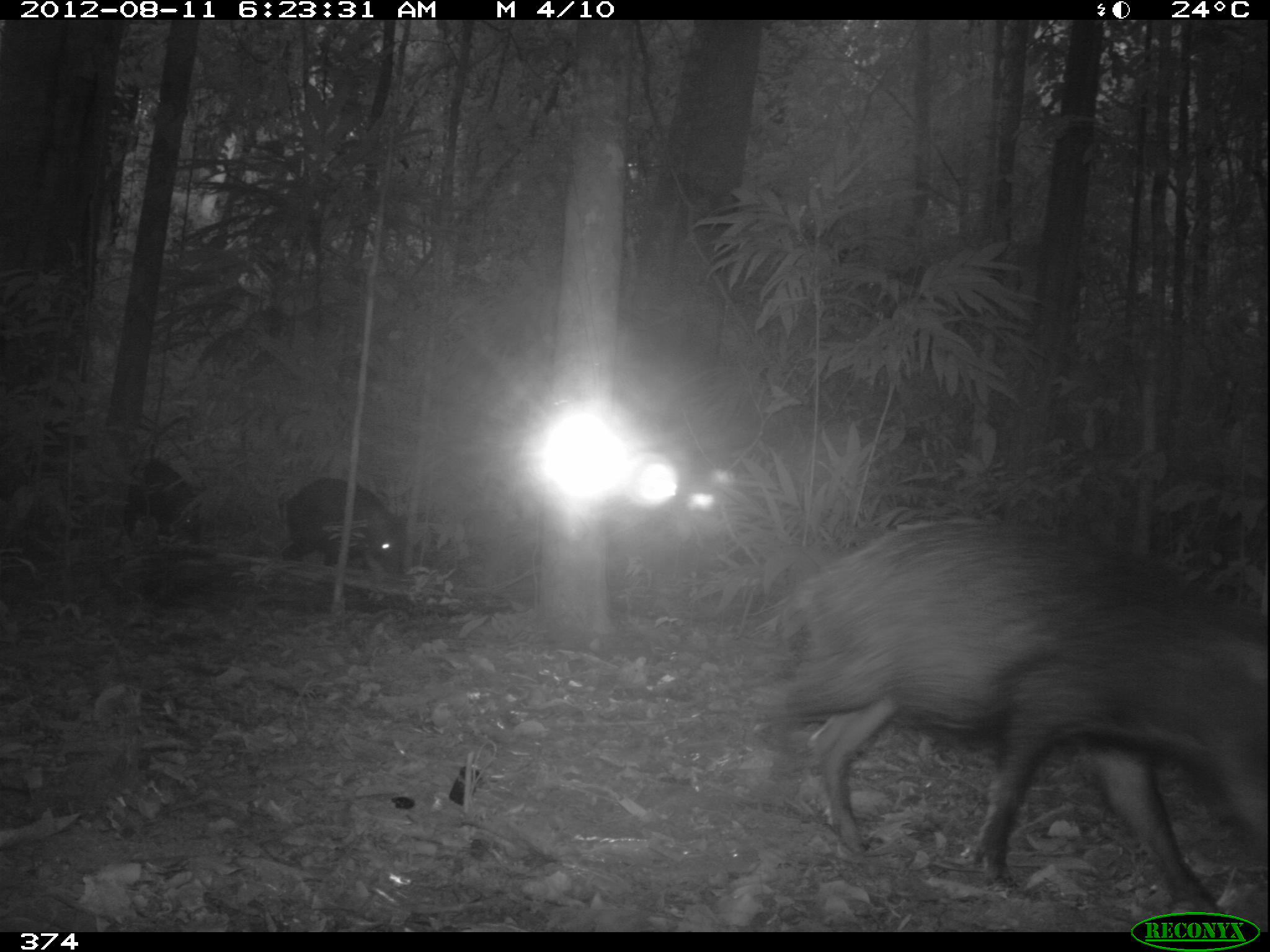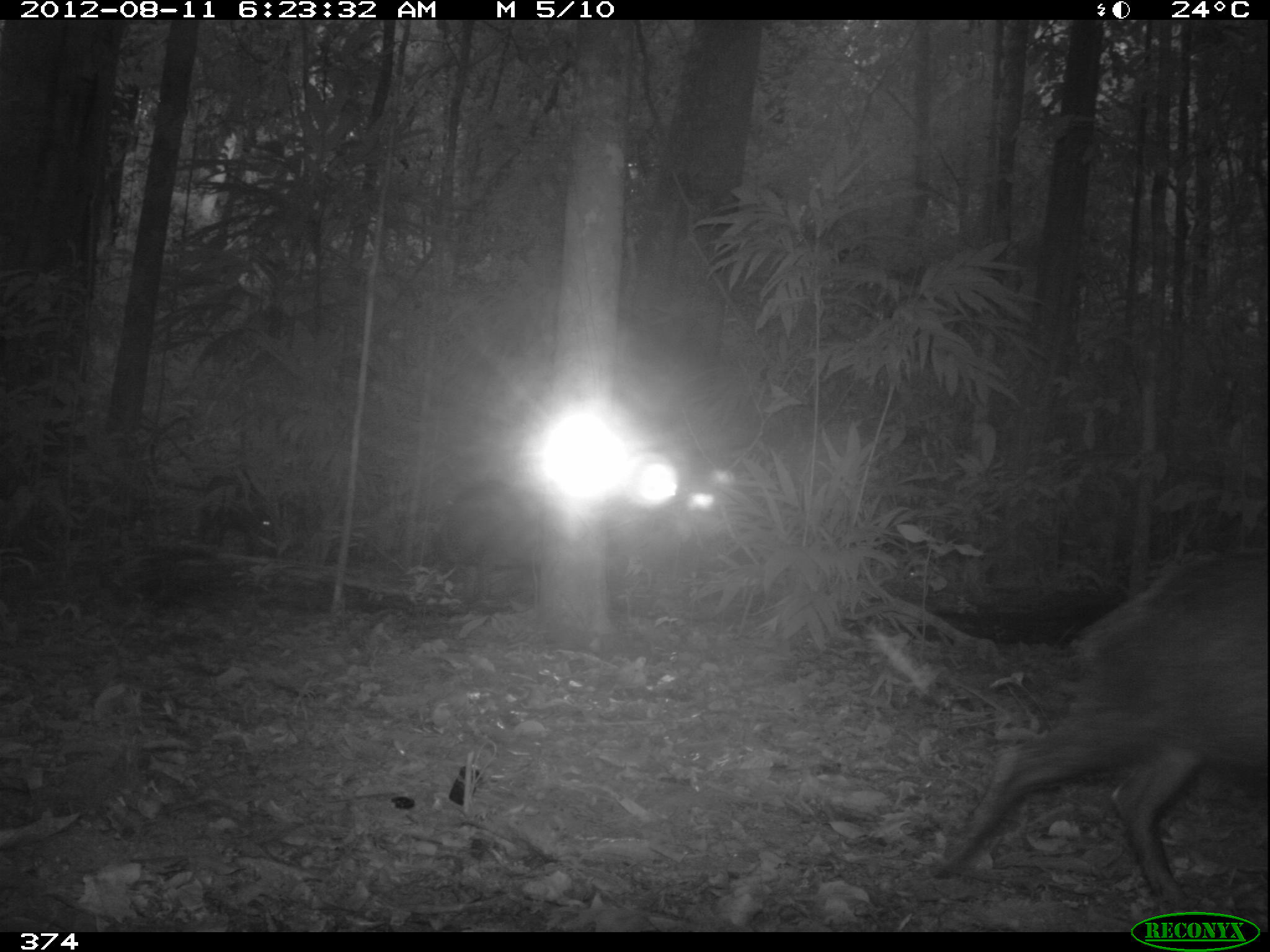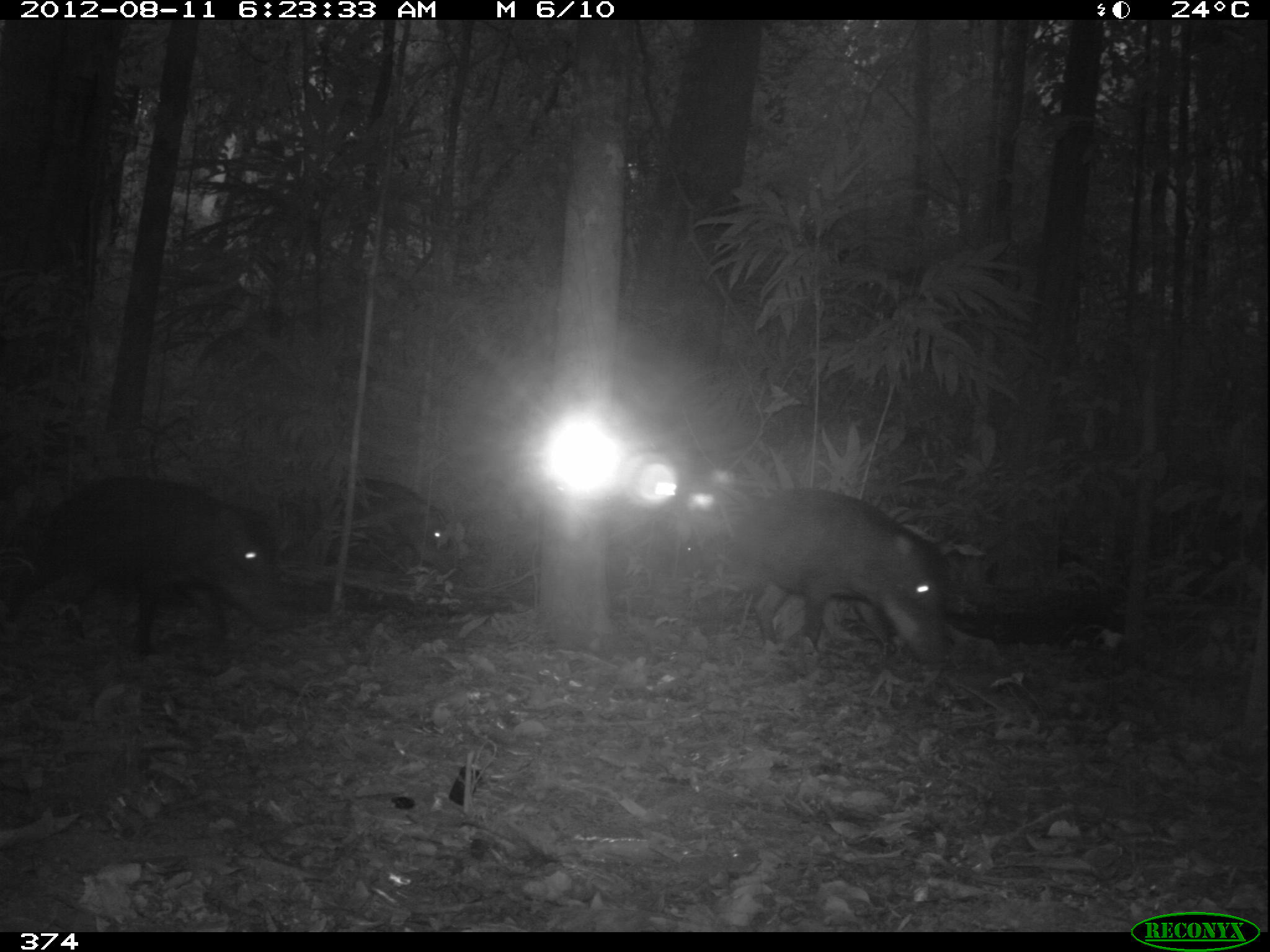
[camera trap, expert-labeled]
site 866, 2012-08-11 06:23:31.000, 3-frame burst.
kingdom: Animalia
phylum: Chordata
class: Mammalia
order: Artiodactyla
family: Tayassuidae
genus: Tayassu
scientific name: Tayassu pecari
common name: white-lipped peccary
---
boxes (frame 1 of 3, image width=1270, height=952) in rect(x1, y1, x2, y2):
tayassu pecari: rect(750, 514, 1268, 932); rect(280, 477, 408, 575); rect(123, 457, 202, 546)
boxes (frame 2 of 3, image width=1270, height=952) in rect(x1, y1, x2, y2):
tayassu pecari: rect(927, 548, 1270, 921); rect(428, 479, 545, 598); rect(199, 470, 279, 555)